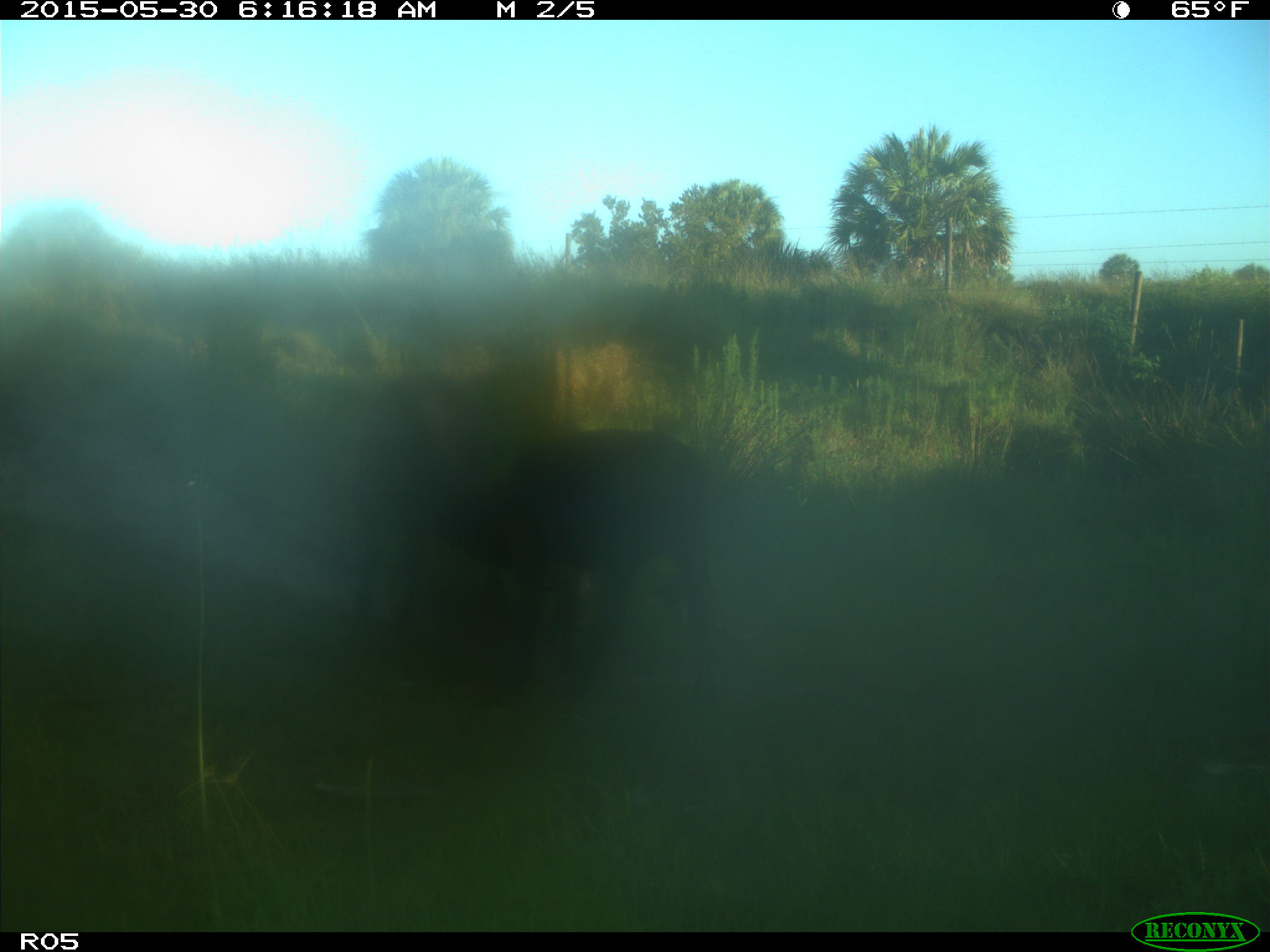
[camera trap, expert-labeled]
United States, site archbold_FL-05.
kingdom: Animalia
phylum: Chordata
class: Mammalia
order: Artiodactyla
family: Bovidae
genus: Bos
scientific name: Bos taurus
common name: domestic cow